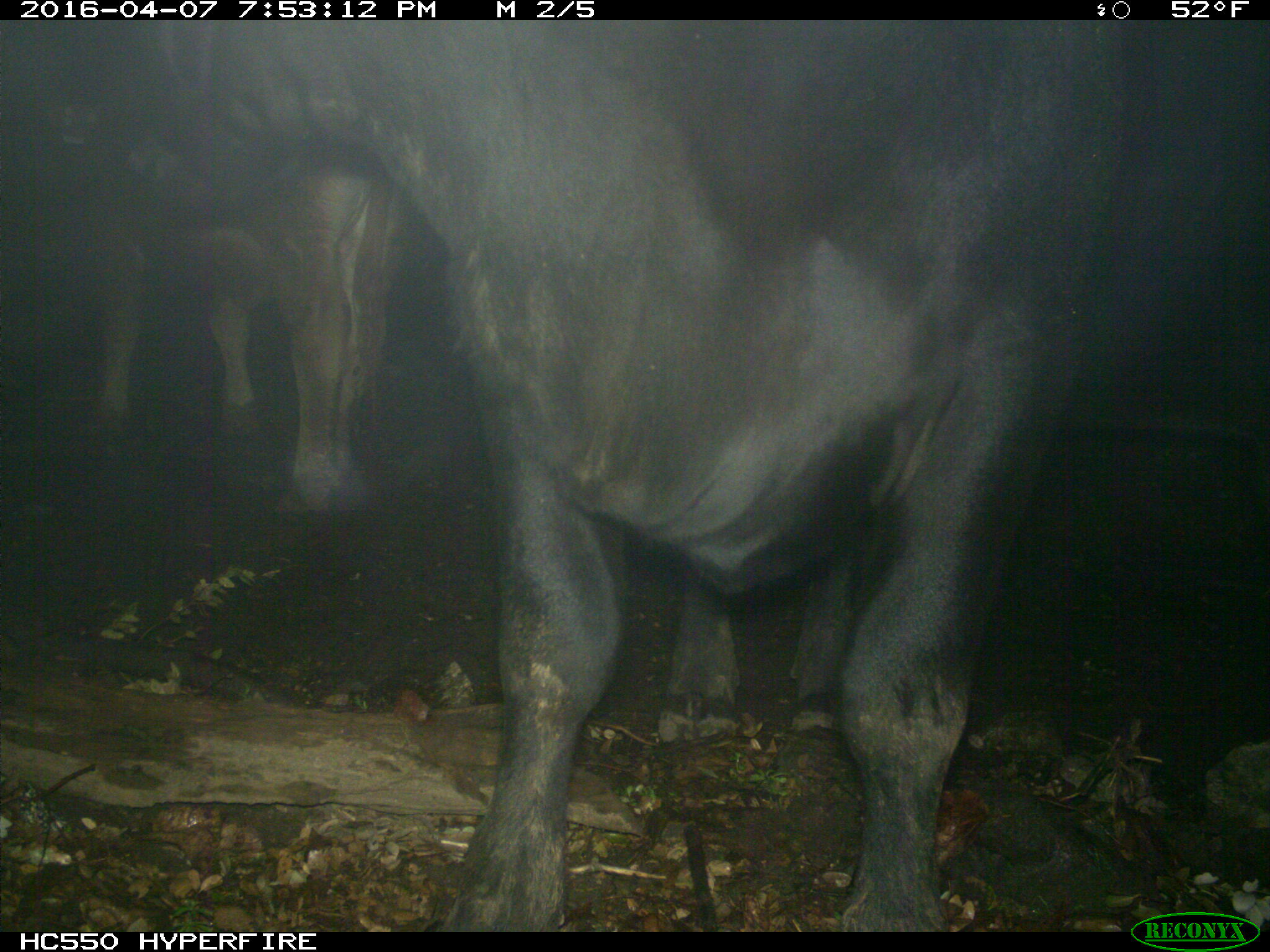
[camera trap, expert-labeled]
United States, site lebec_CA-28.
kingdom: Animalia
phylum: Chordata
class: Mammalia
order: Artiodactyla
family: Bovidae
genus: Bos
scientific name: Bos taurus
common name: domestic cow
Bos taurus (domestic cow).